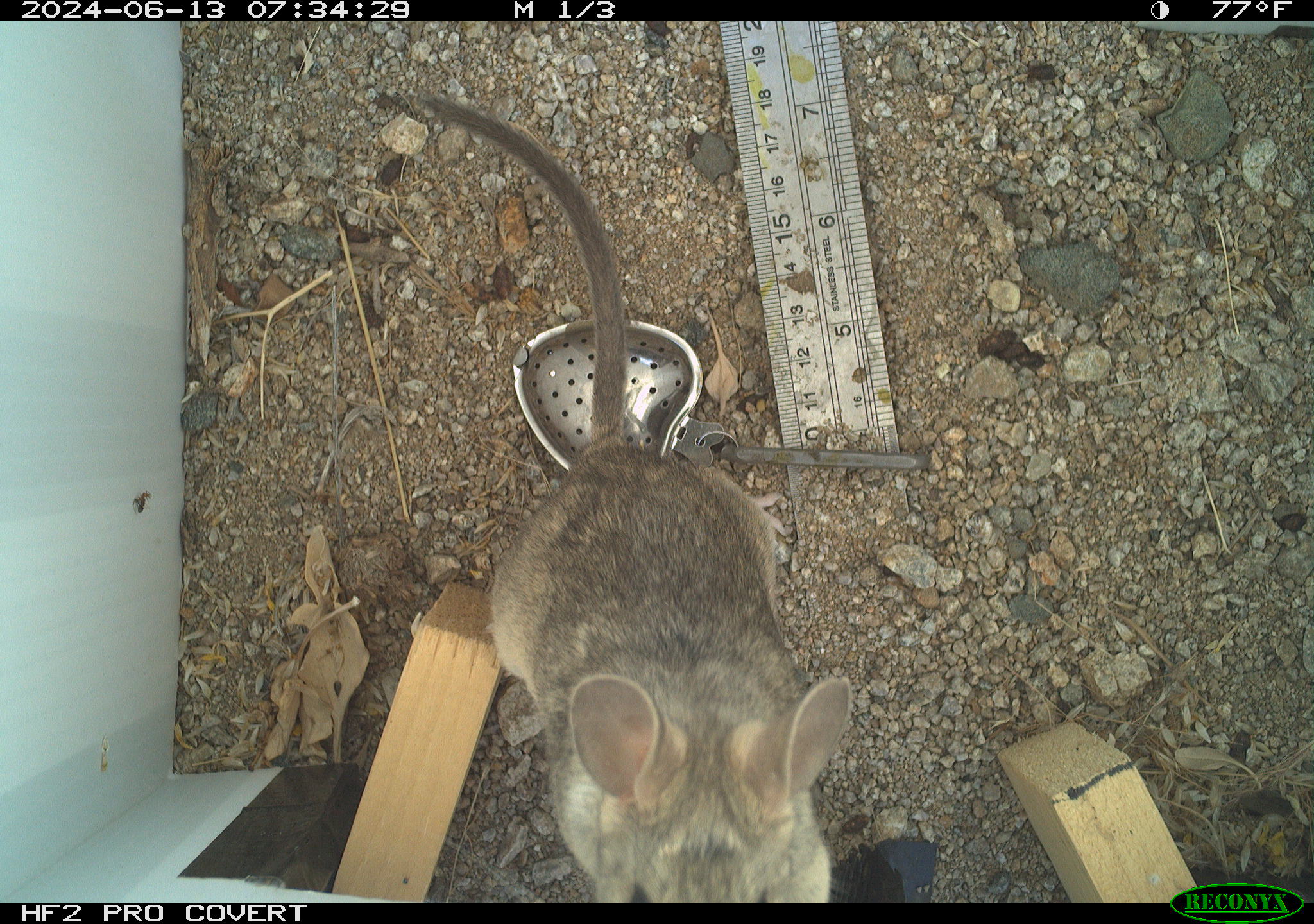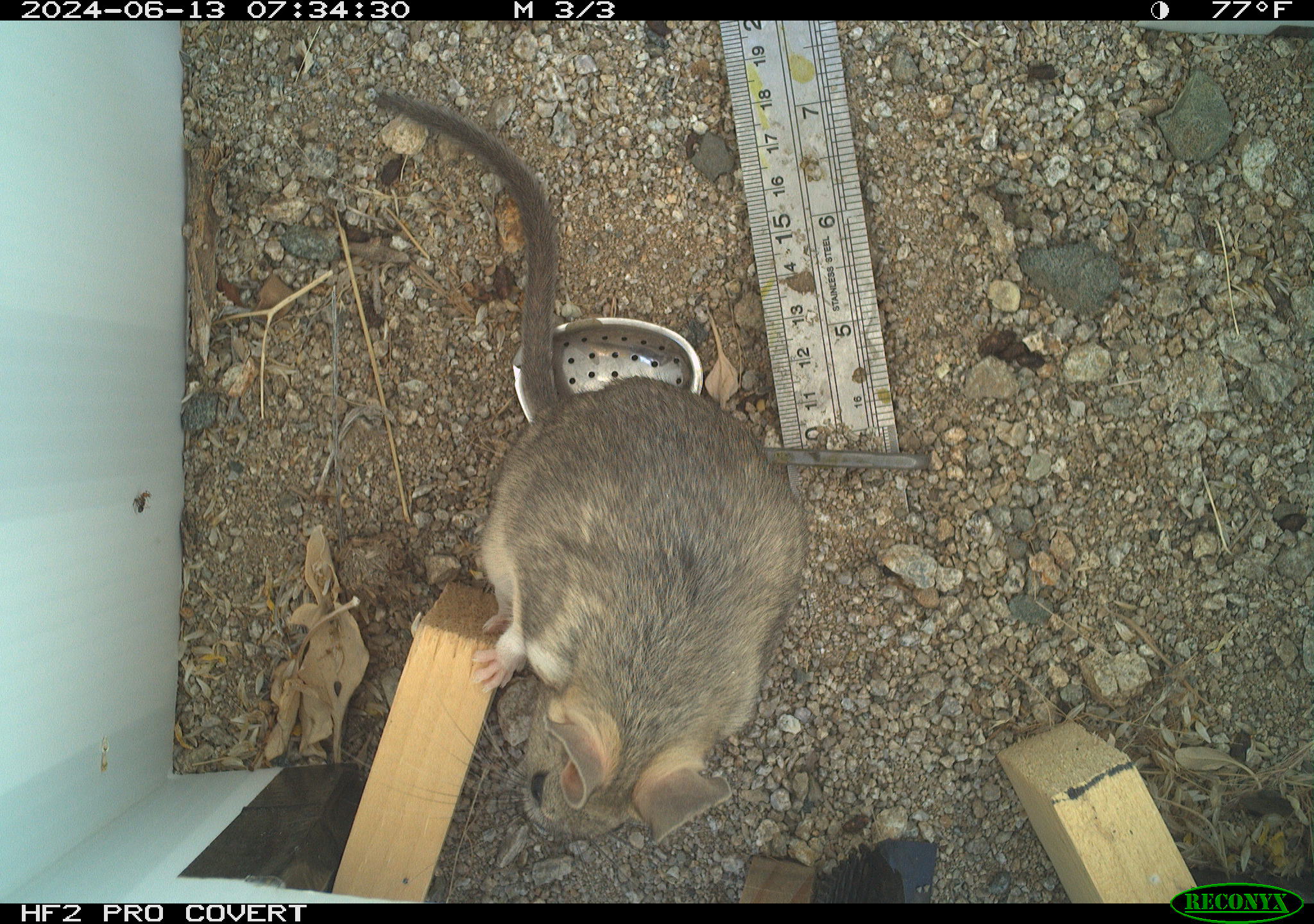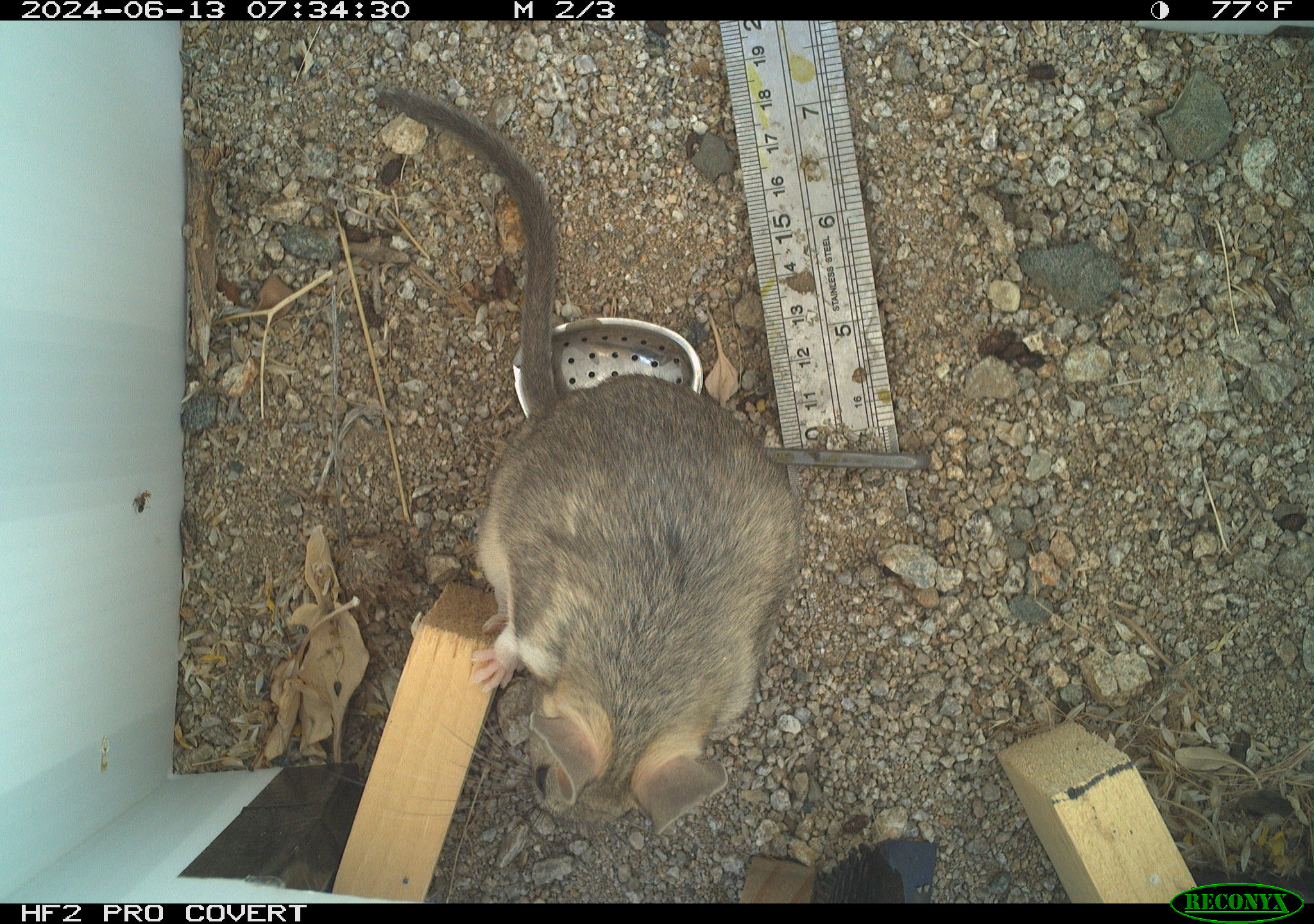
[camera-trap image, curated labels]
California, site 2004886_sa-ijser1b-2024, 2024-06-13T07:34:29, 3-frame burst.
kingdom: Animalia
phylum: Chordata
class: Mammalia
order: Rodentia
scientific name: Rodentia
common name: woodrat or rat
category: woodrat or rat species